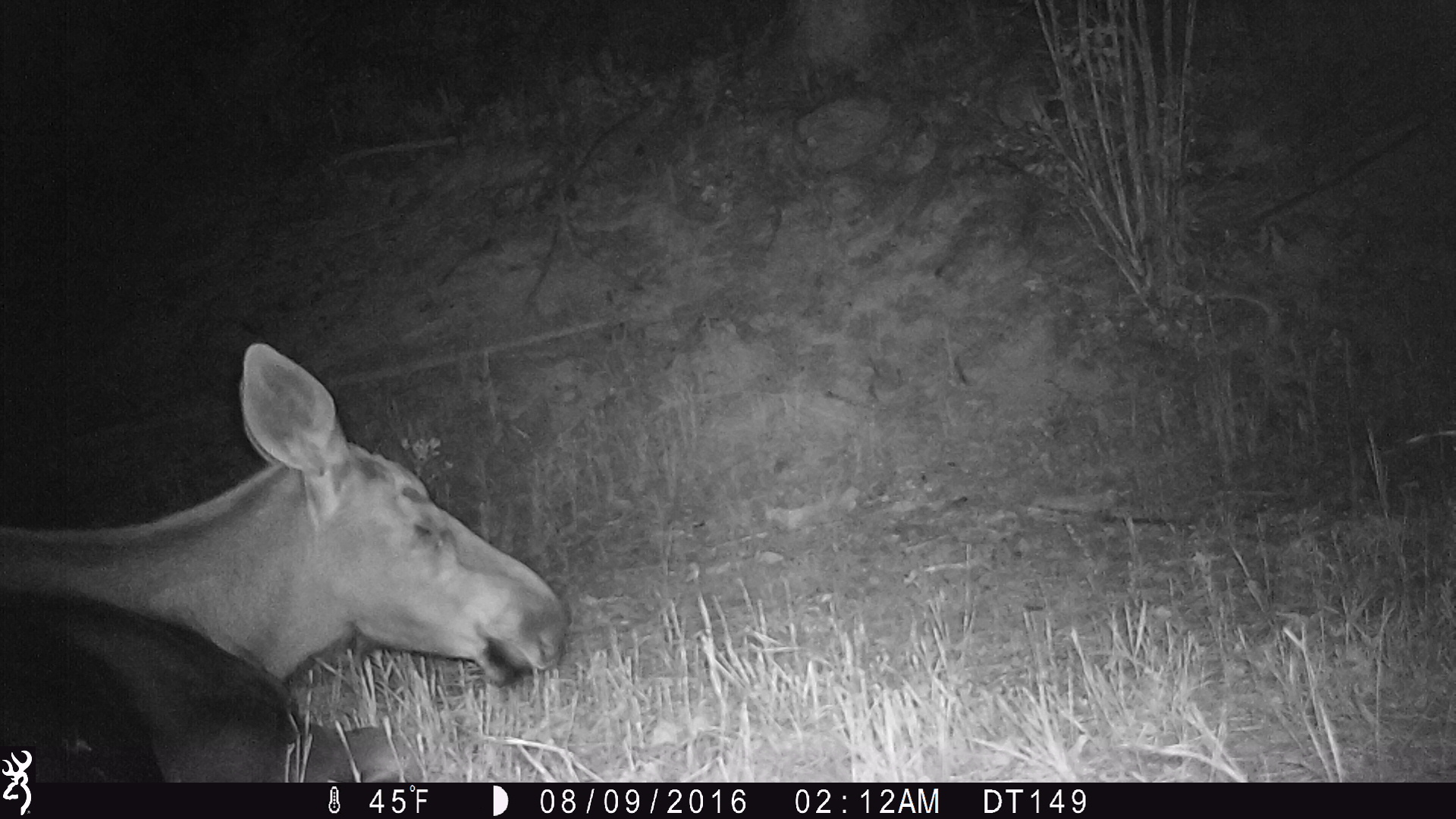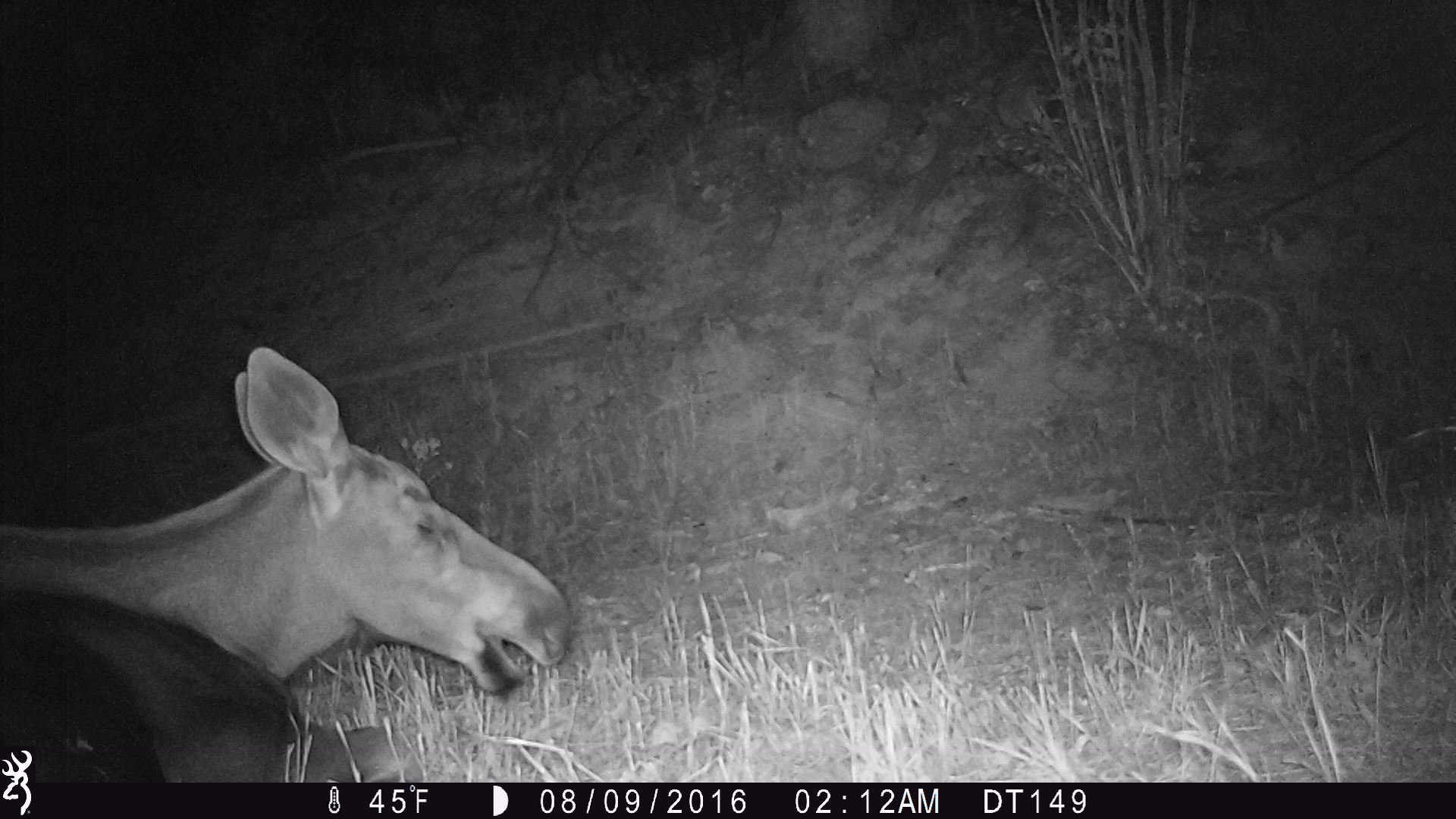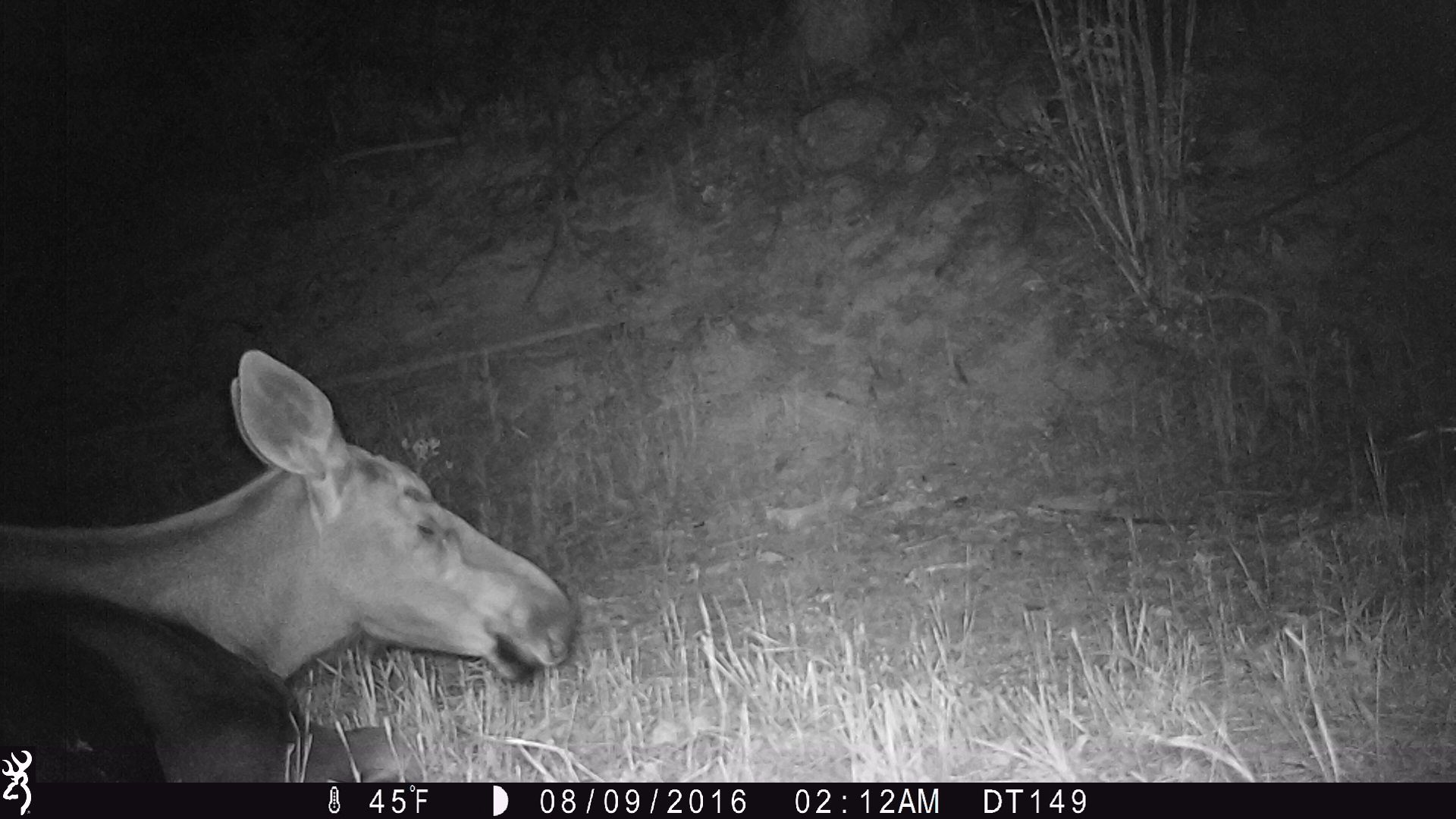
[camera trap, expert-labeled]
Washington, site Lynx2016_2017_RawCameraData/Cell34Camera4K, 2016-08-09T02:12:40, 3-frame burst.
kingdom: Animalia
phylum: Chordata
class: Mammalia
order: Artiodactyla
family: Cervidae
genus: Alces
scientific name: Alces alces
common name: moose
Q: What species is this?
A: Alces alces (moose).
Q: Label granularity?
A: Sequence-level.